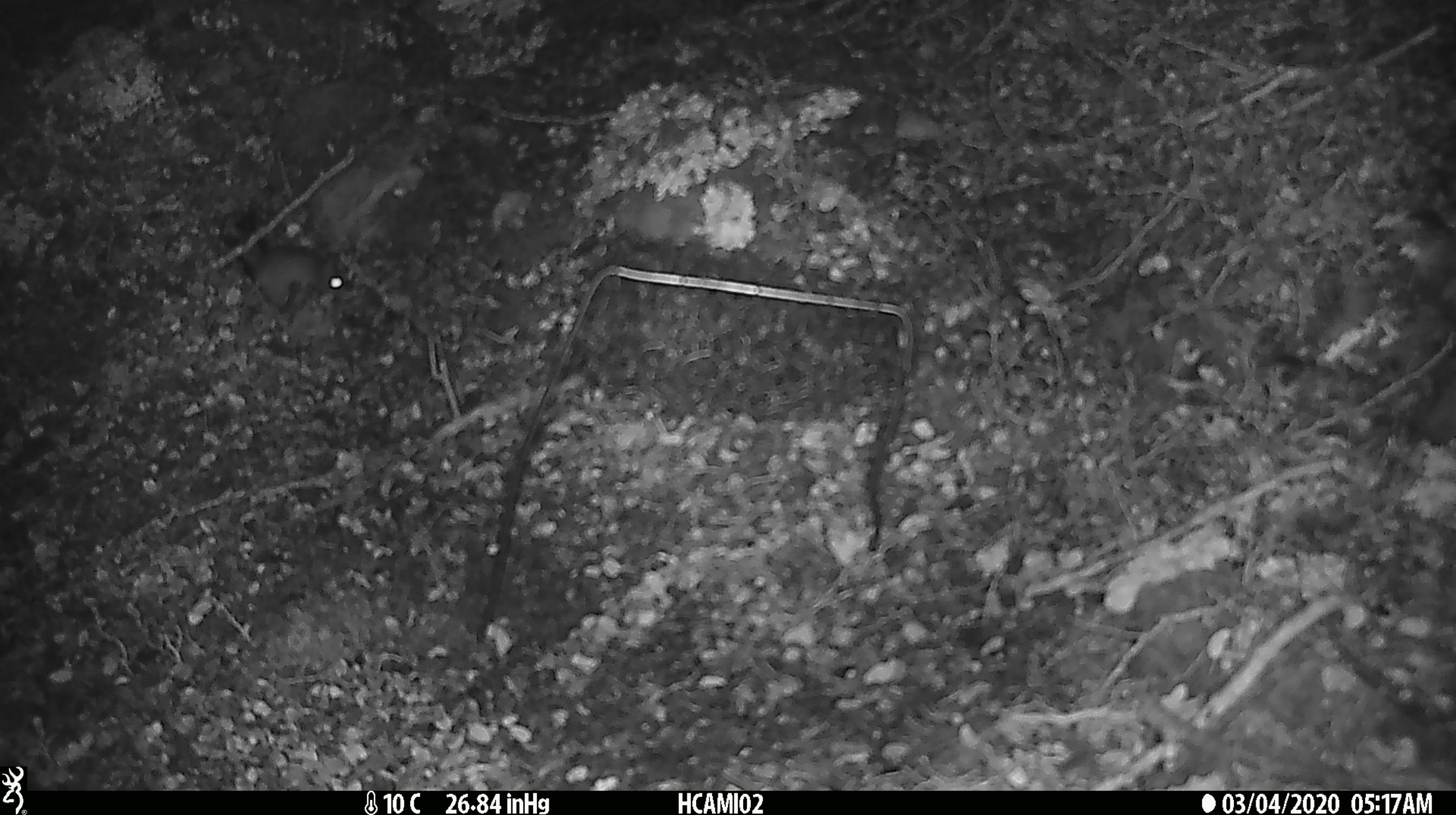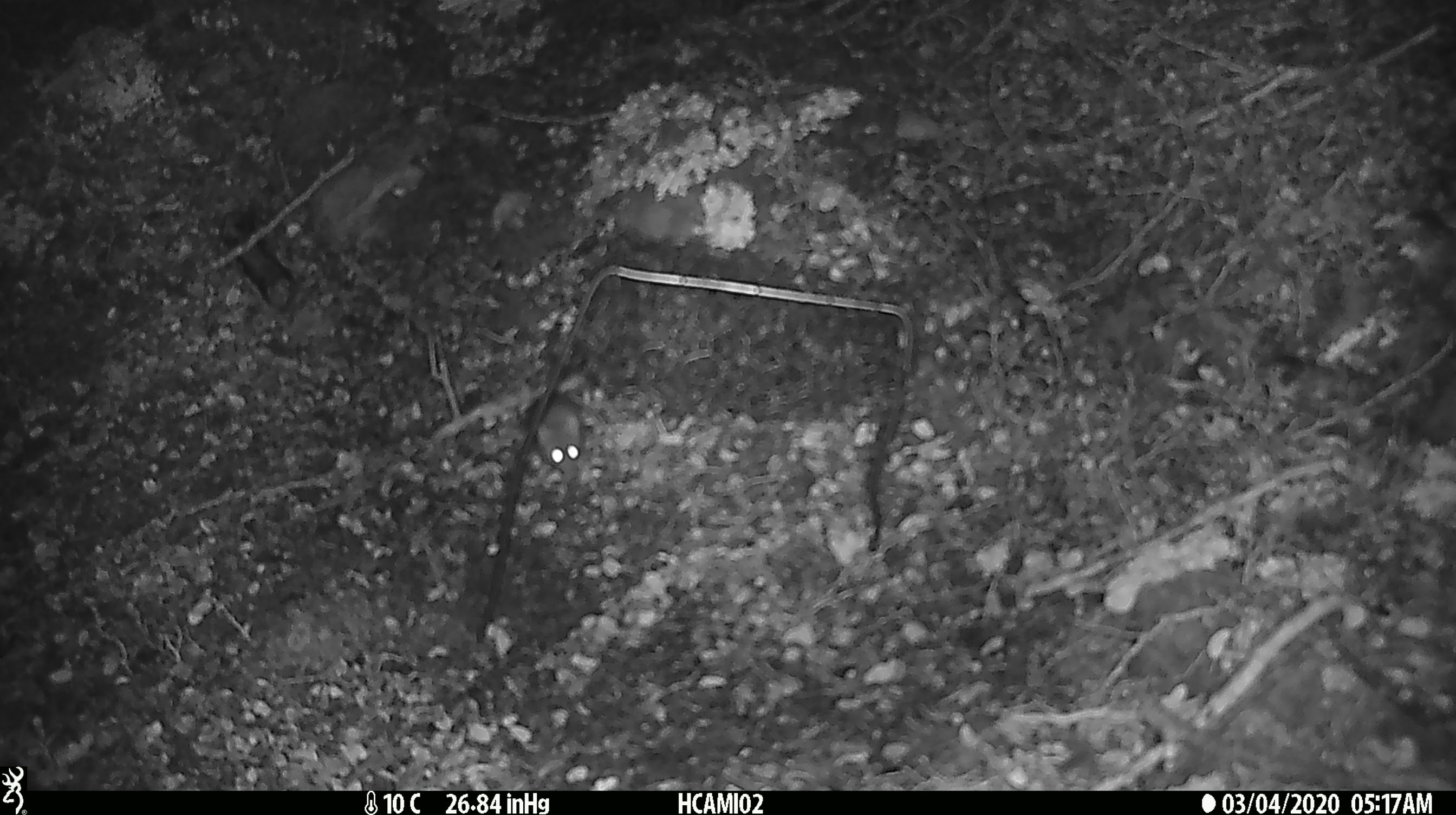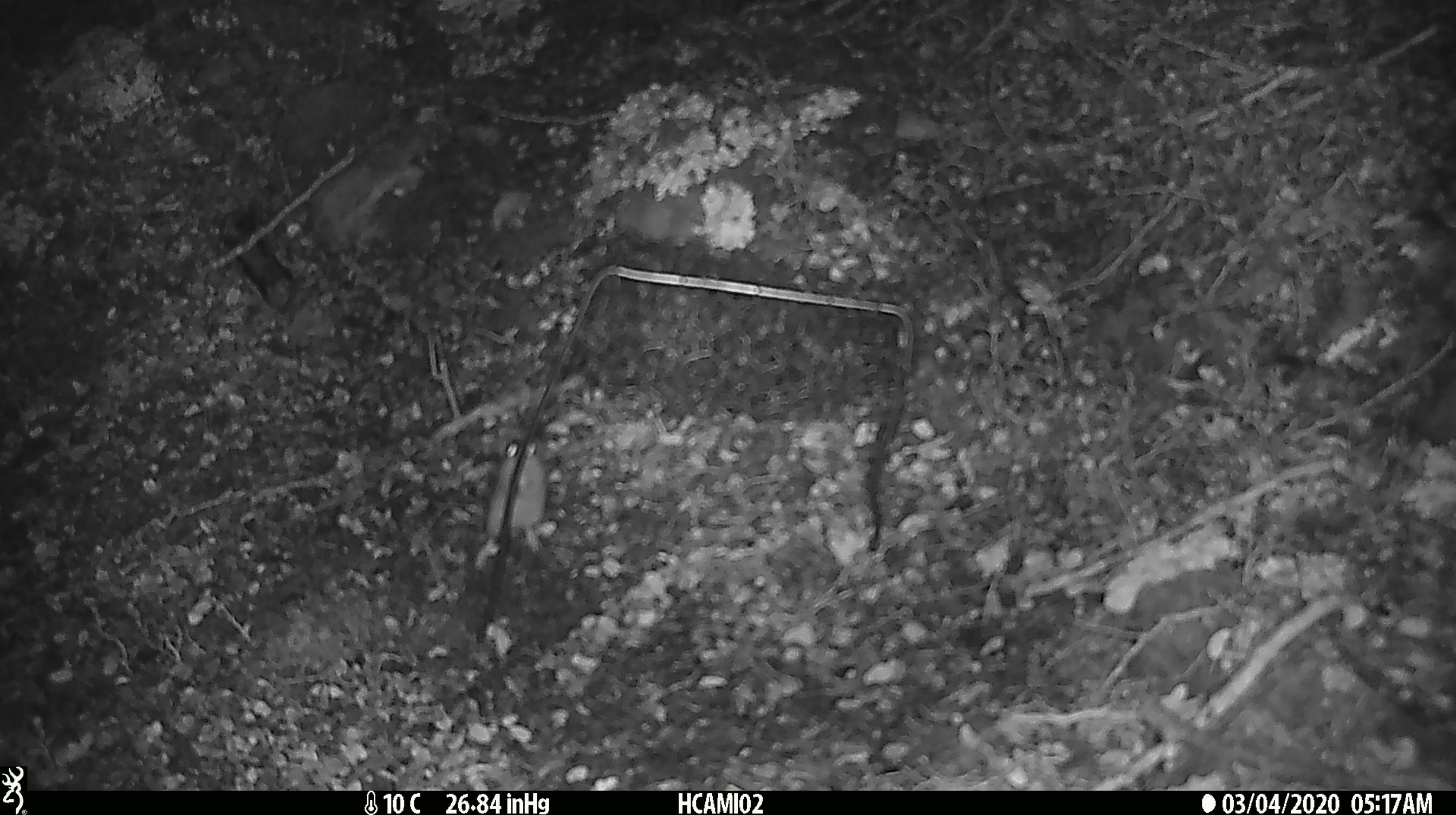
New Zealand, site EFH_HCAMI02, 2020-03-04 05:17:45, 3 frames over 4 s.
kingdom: Animalia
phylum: Chordata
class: Mammalia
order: Rodentia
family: Muridae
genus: Mus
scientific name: Mus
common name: mouse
Mouse (Mus).